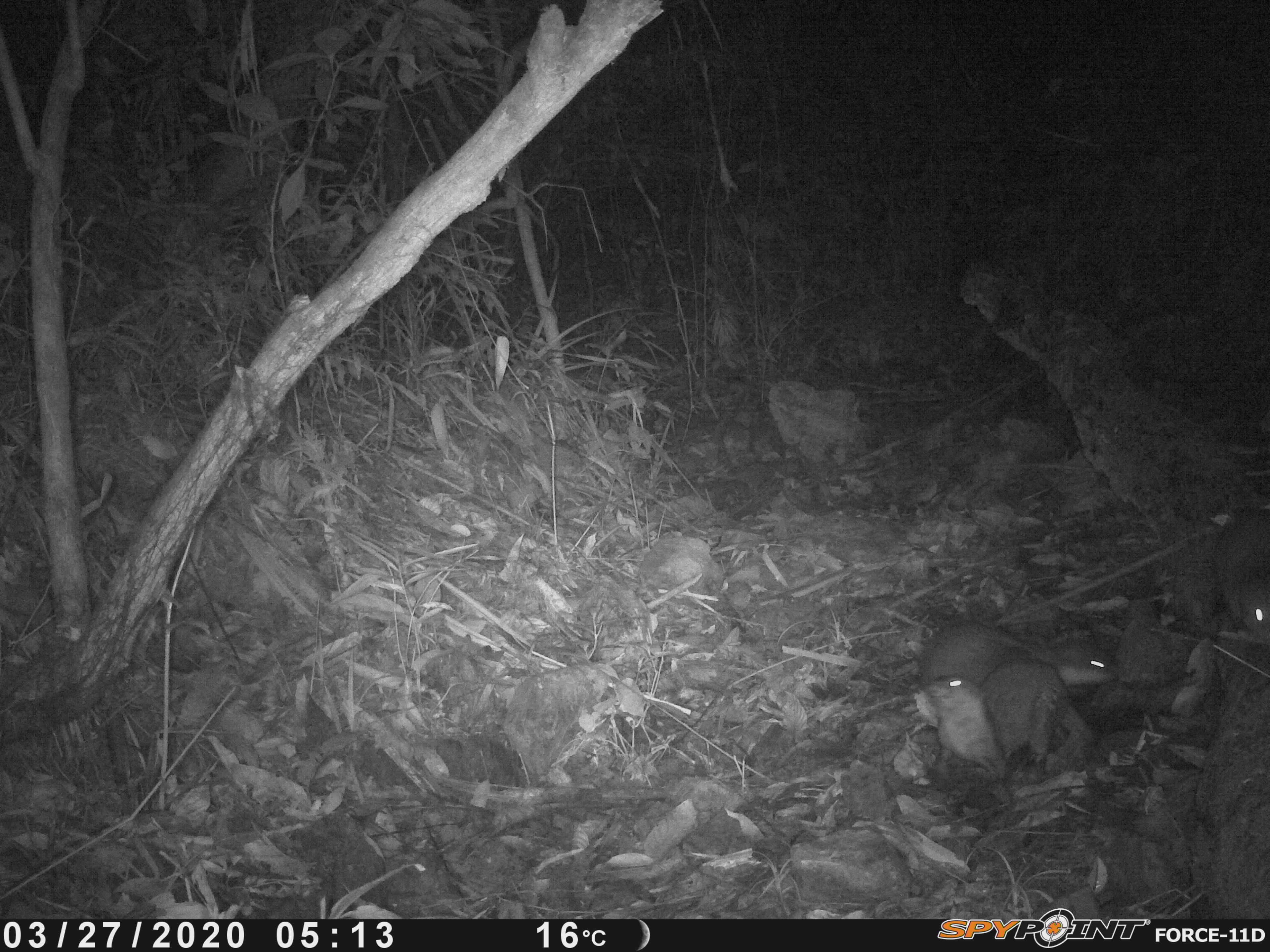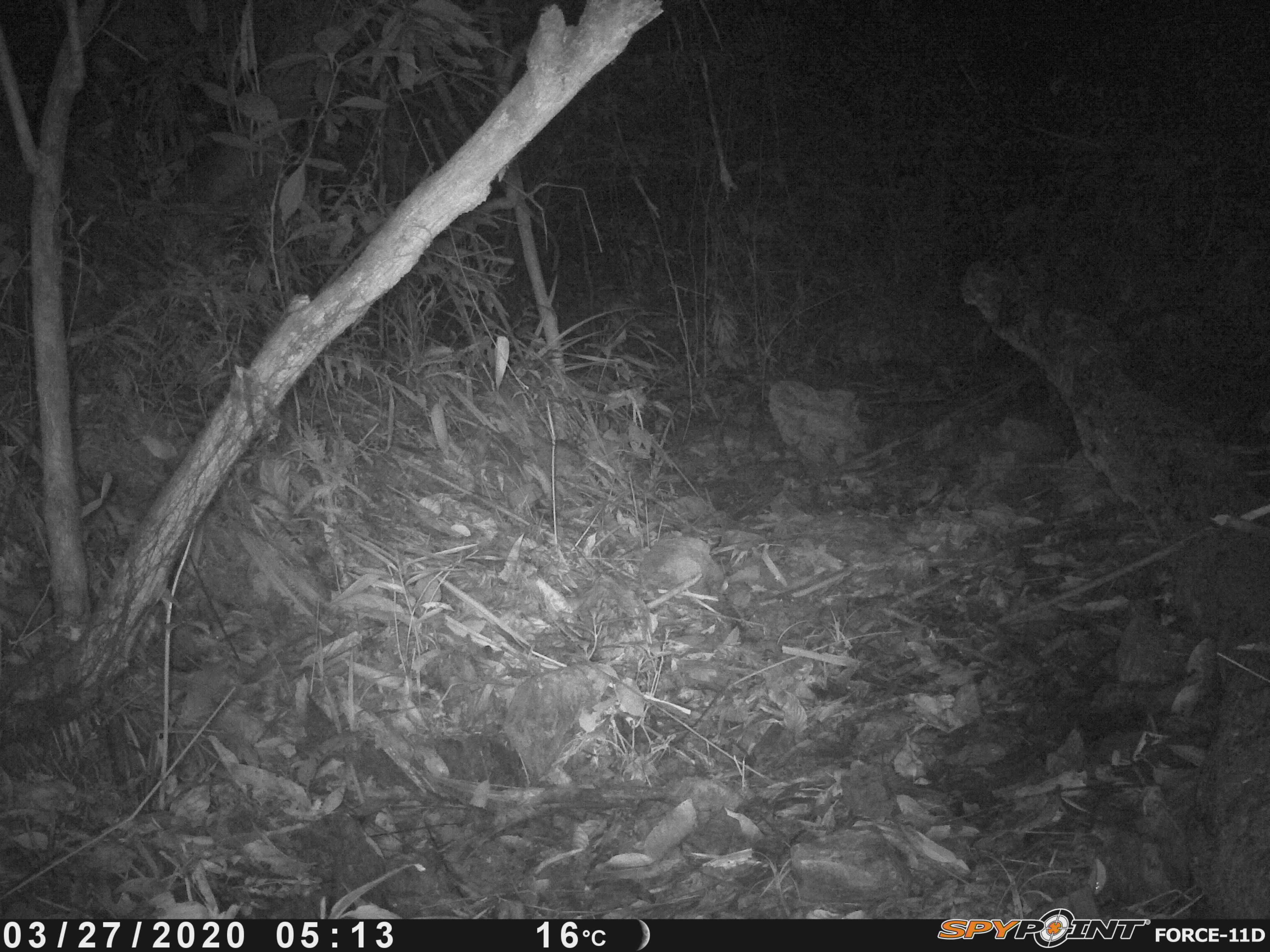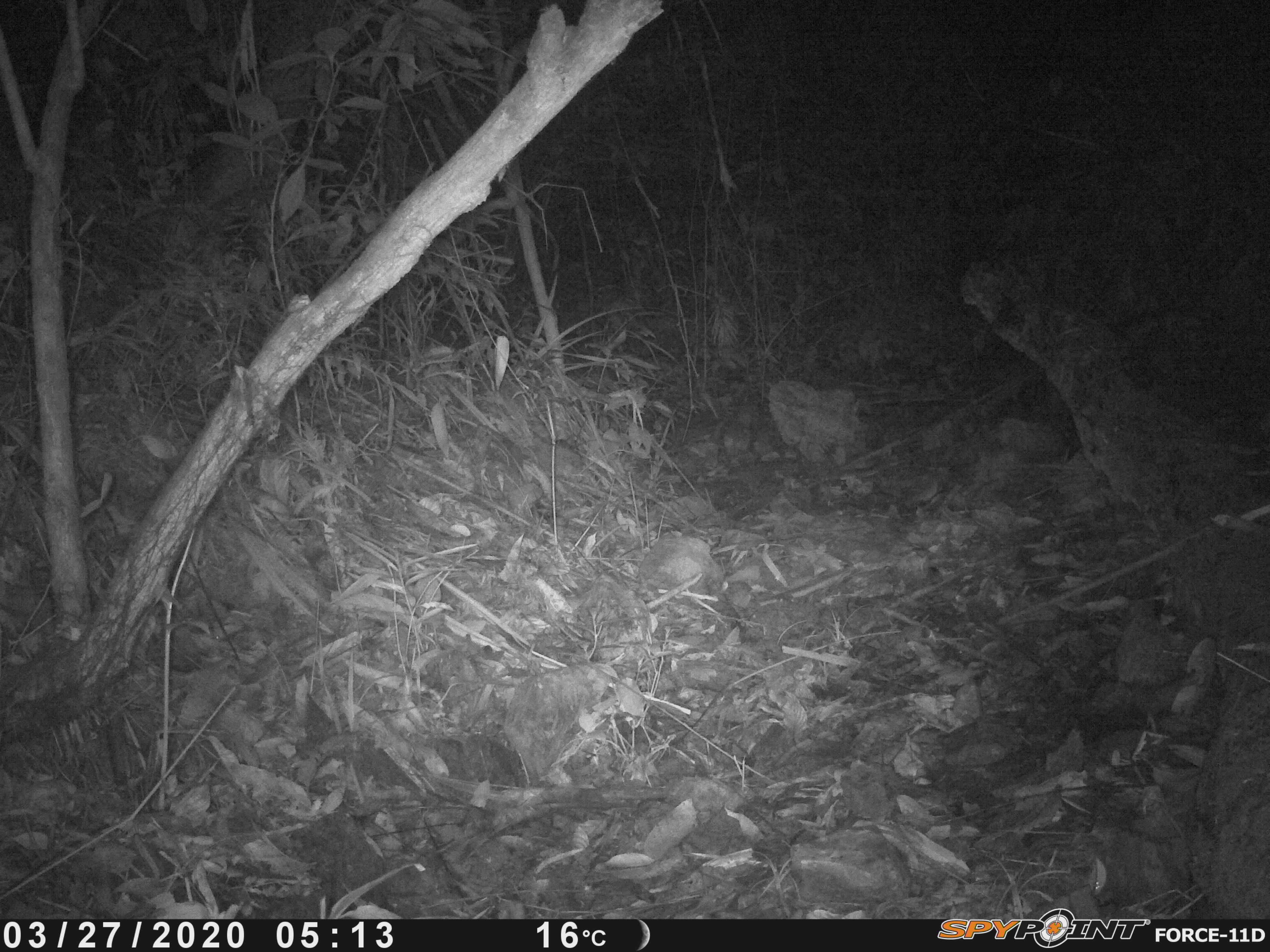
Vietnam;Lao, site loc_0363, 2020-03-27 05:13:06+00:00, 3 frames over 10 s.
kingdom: Animalia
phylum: Chordata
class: Mammalia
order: Carnivora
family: Mustelidae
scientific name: Lutrinae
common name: otter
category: unidentified otter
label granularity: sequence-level